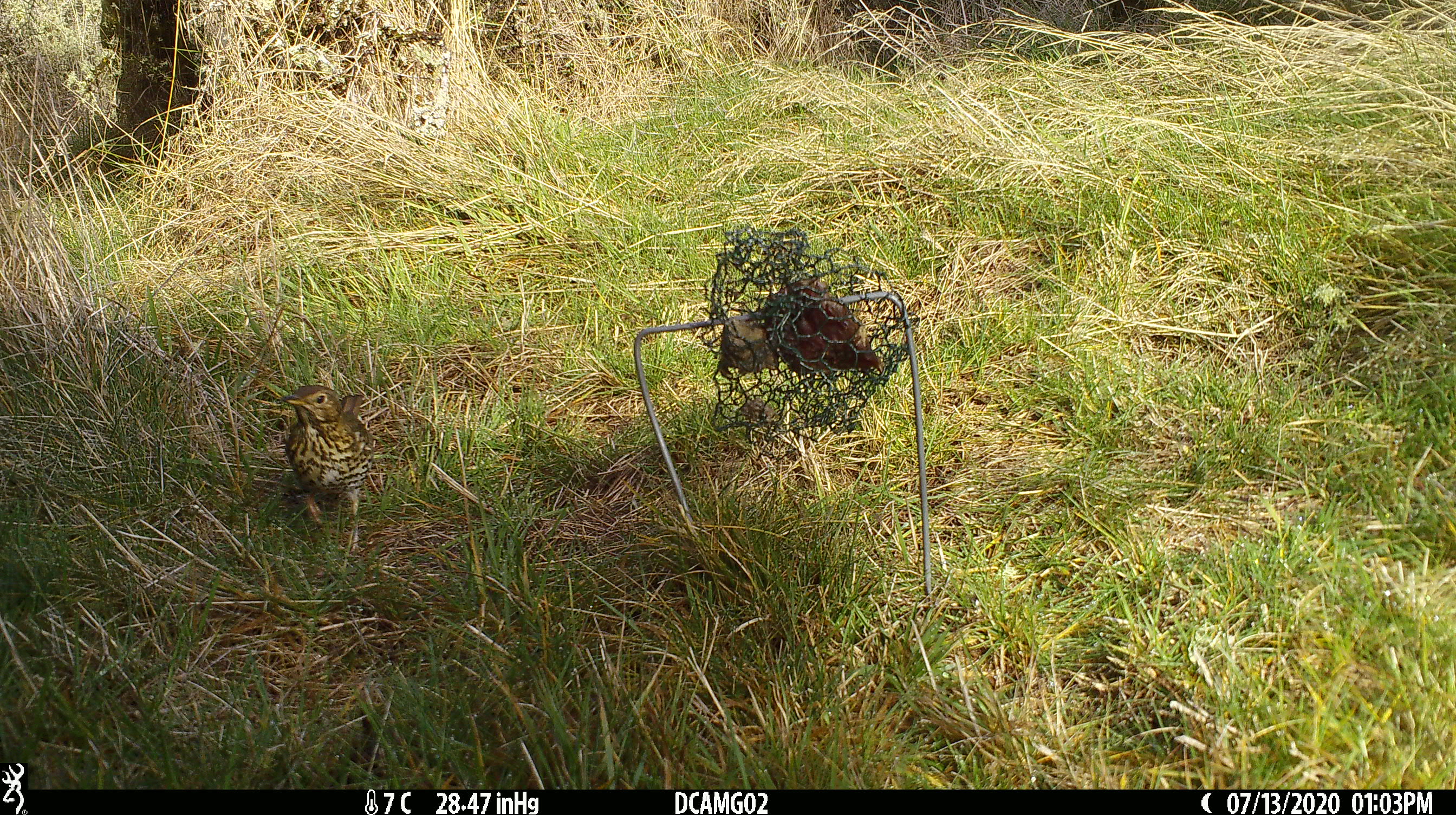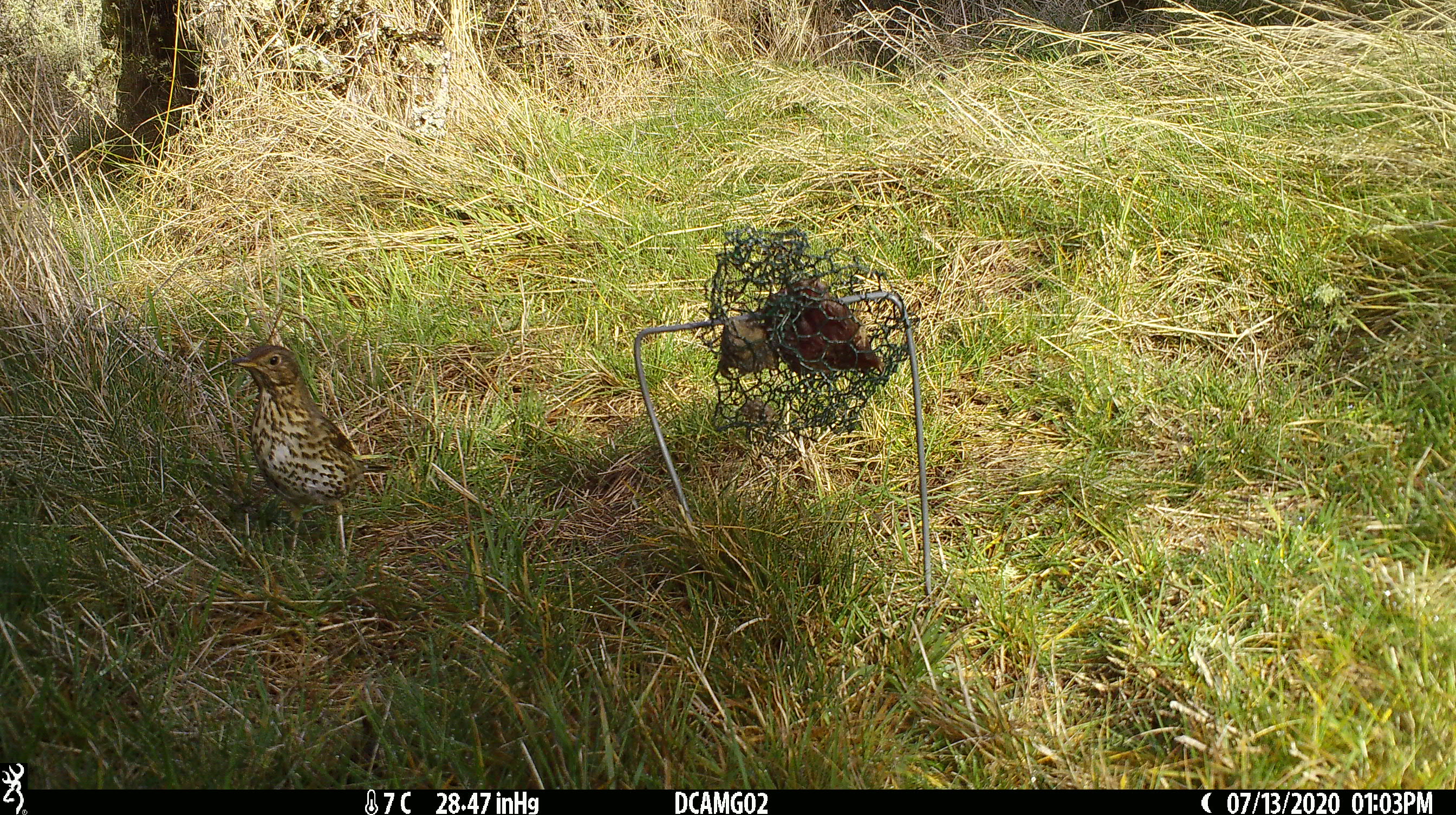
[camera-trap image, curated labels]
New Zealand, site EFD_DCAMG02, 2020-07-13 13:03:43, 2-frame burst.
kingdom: Animalia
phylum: Chordata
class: Aves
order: Passeriformes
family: Turdidae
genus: Turdus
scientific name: Turdus philomelos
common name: song thrush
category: thrush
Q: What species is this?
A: Thrush (song thrush) (Turdus philomelos).